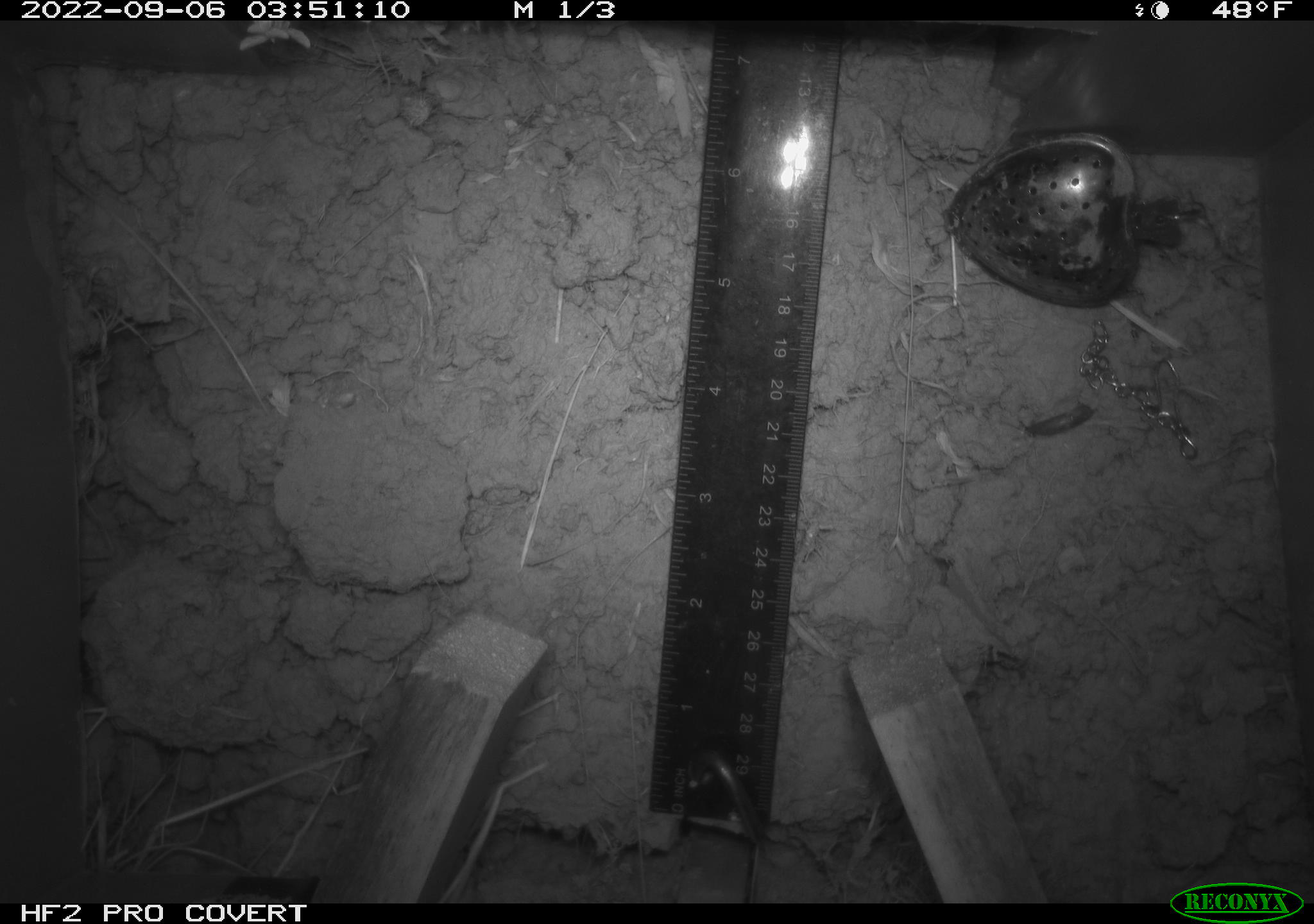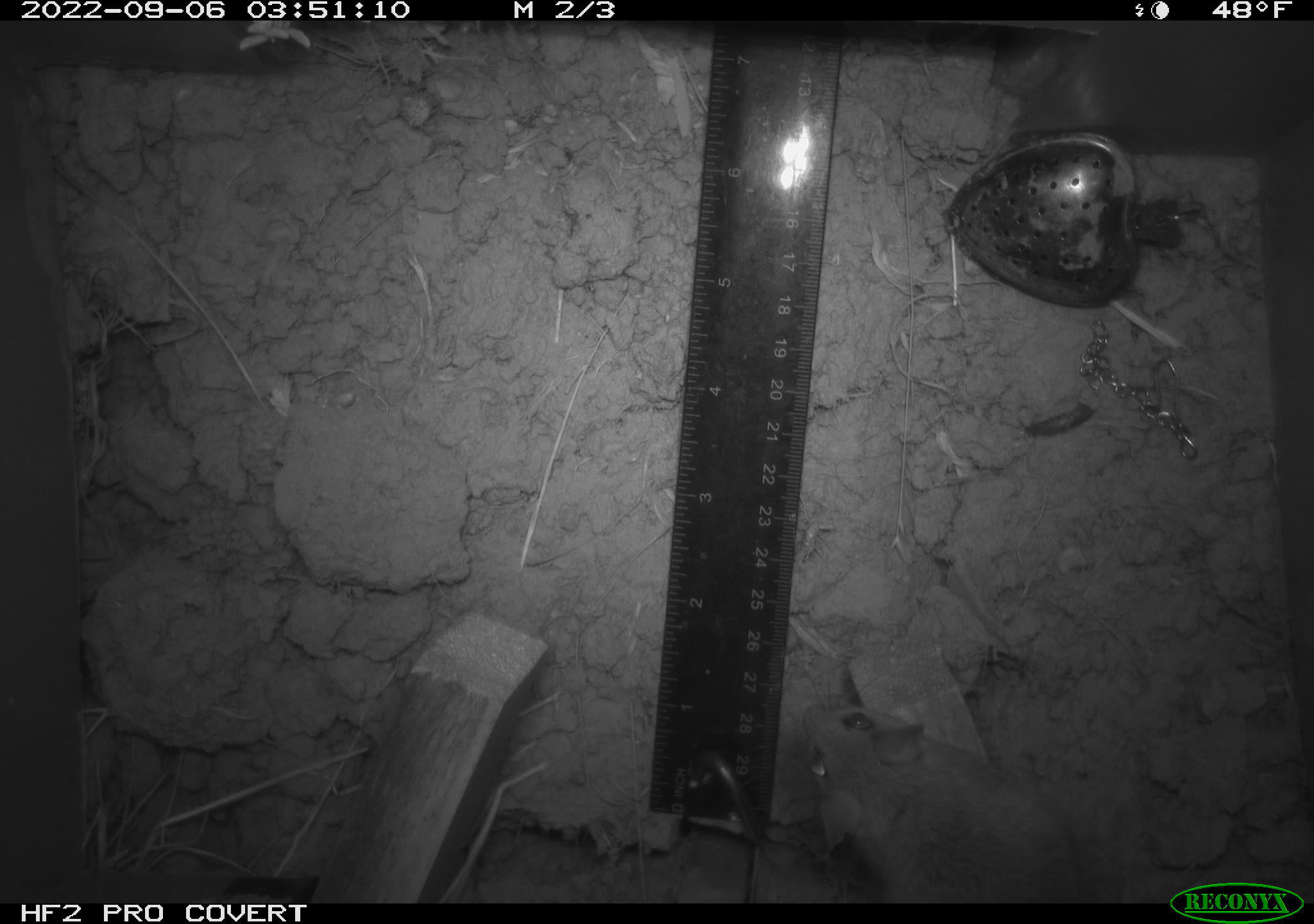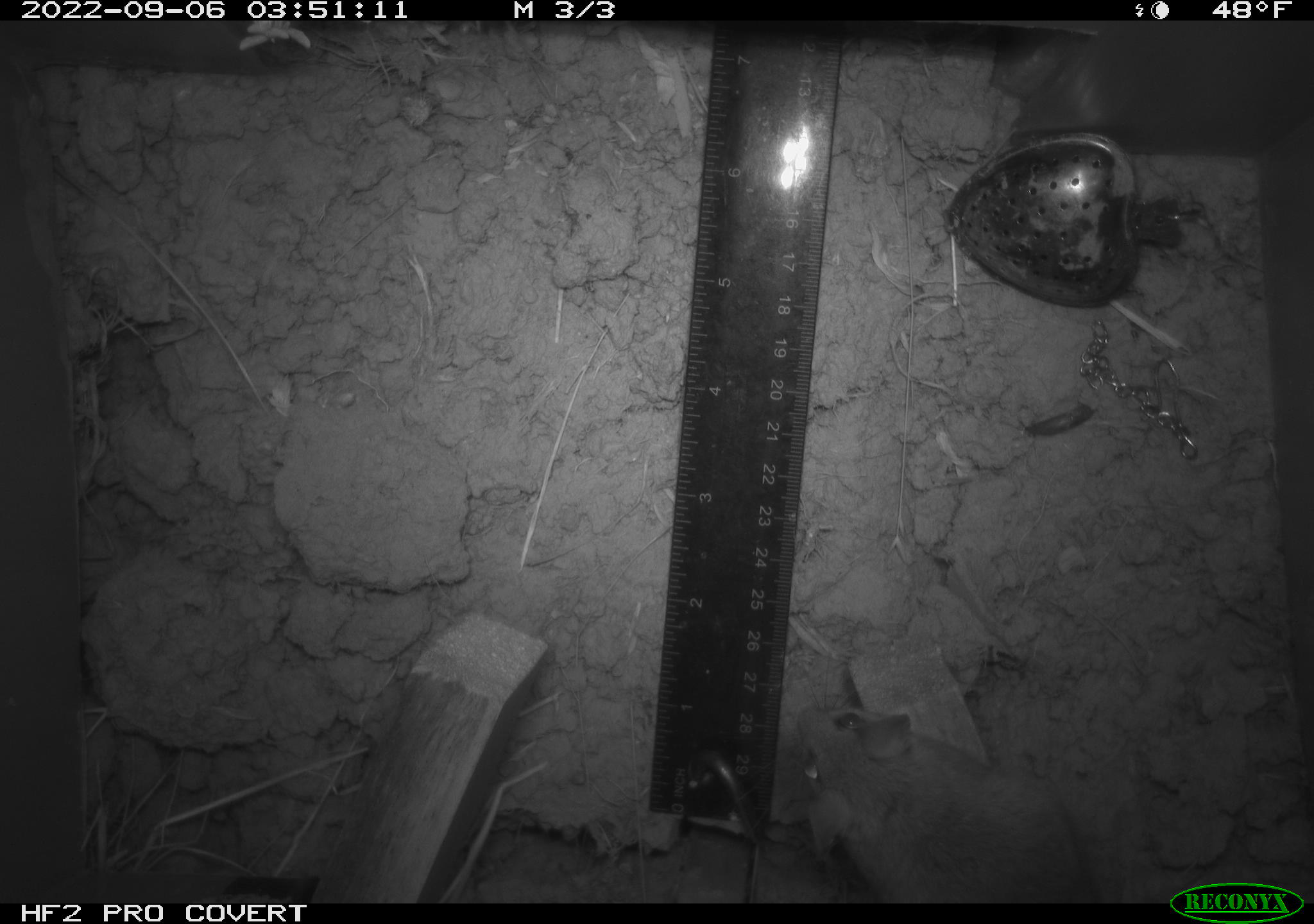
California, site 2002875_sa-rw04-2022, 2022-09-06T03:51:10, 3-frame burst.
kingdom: Animalia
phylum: Chordata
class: Mammalia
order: Rodentia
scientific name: Rodentia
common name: mouse species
Mouse species (Rodentia).